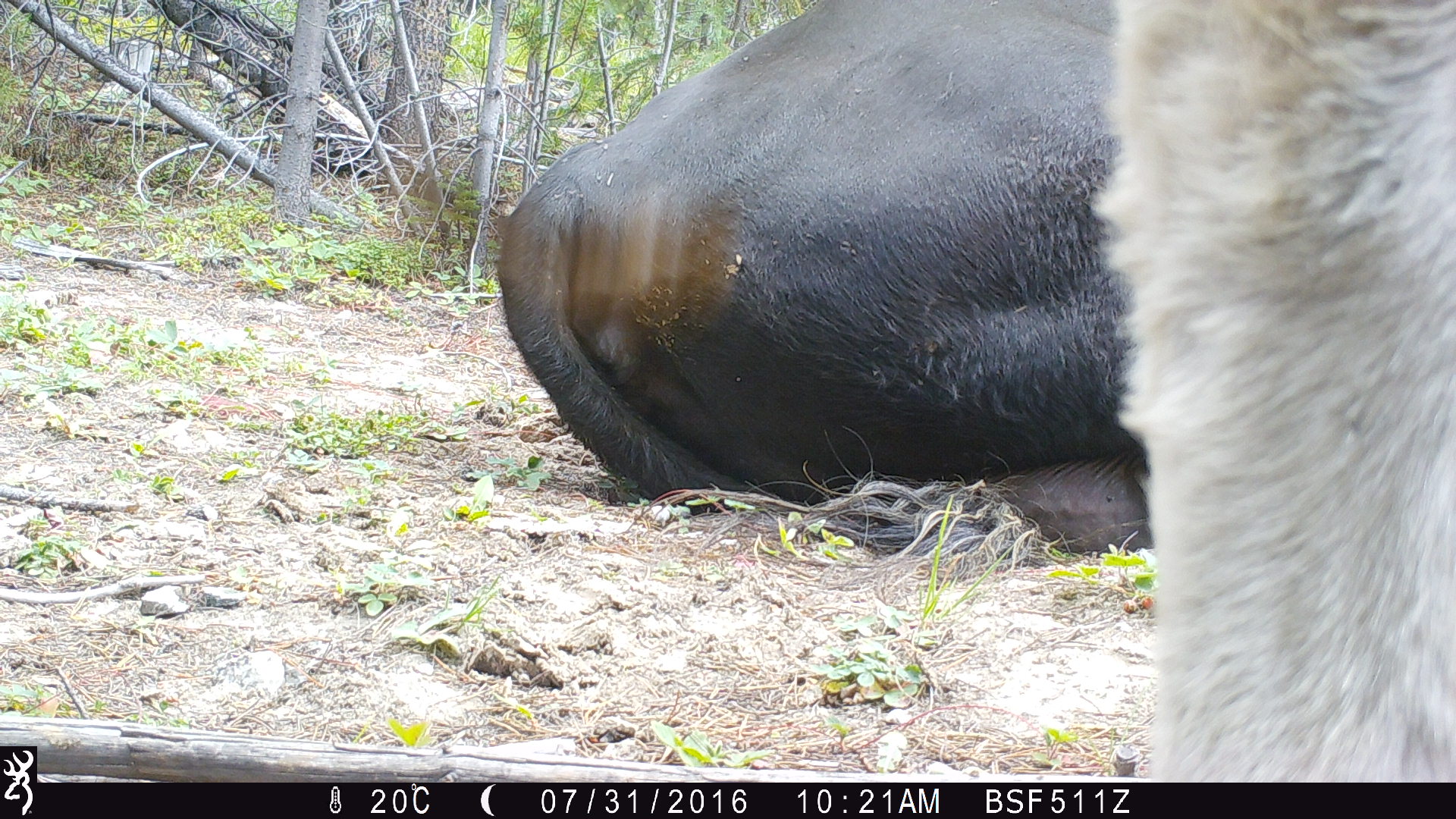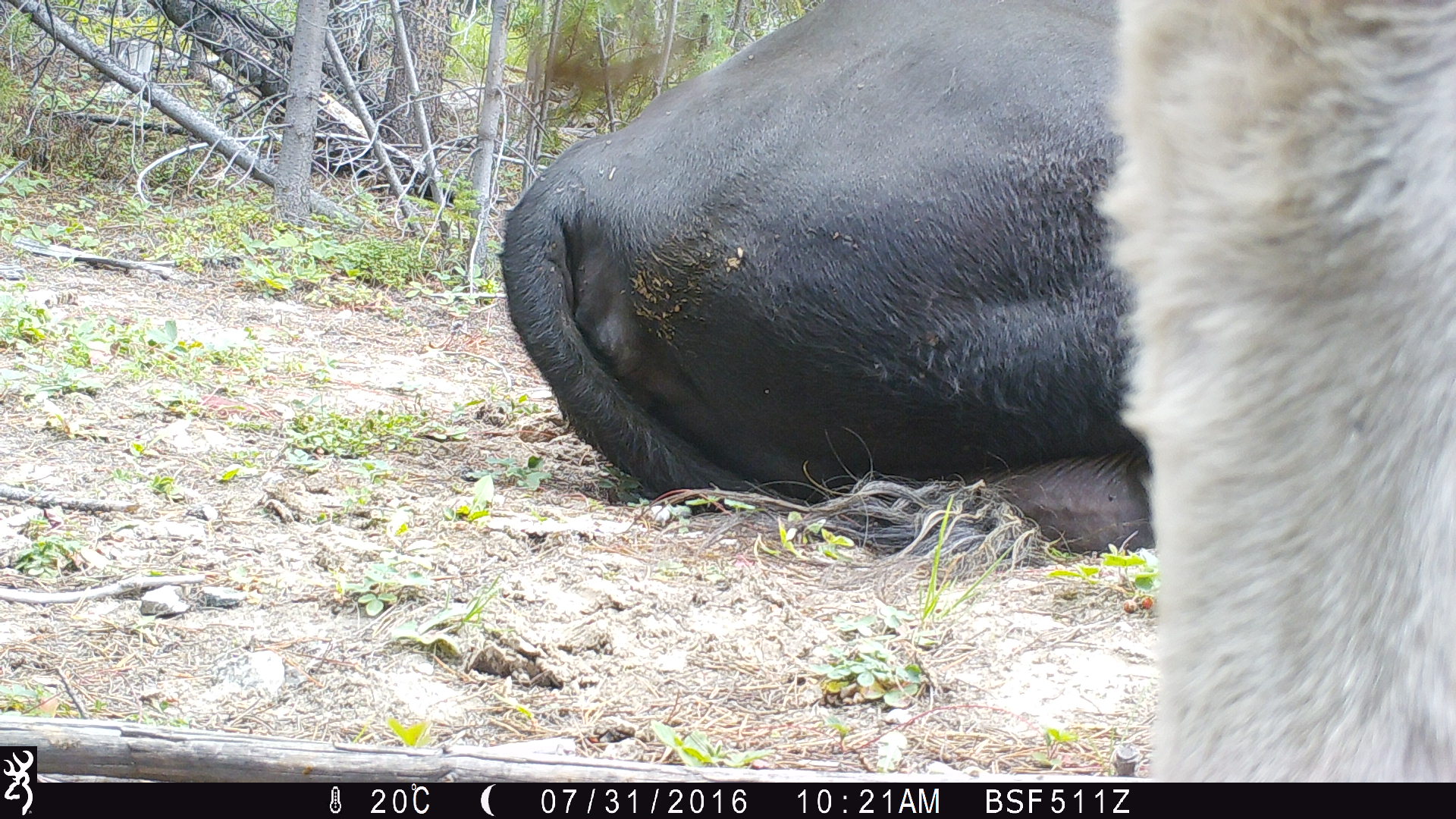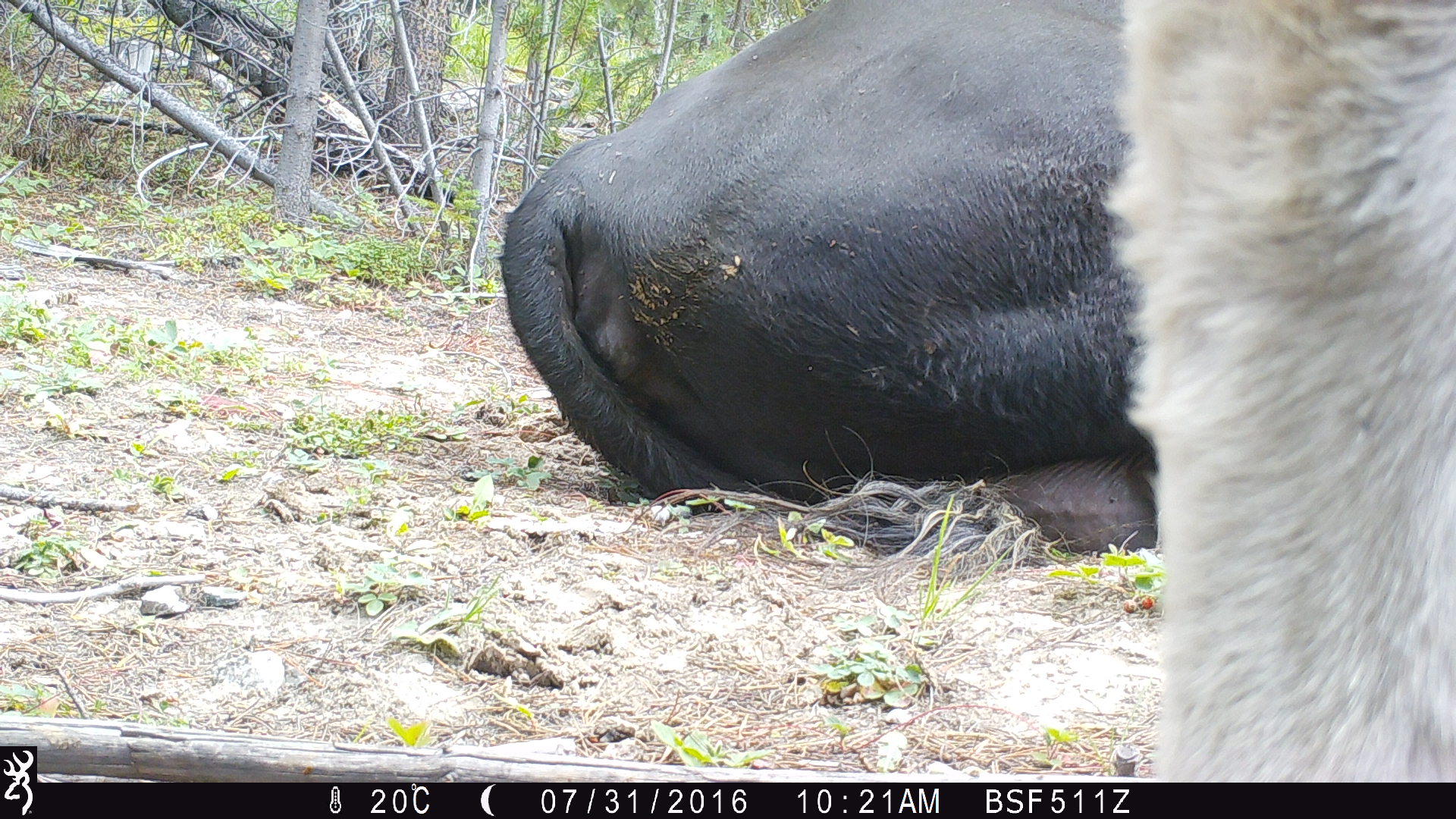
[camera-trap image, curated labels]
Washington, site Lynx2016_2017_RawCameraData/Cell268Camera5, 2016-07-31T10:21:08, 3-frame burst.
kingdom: Animalia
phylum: Chordata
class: Mammalia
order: Artiodactyla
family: Bovidae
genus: Bos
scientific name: Bos taurus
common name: domestic cattle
Domestic cattle (Bos taurus). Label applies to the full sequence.